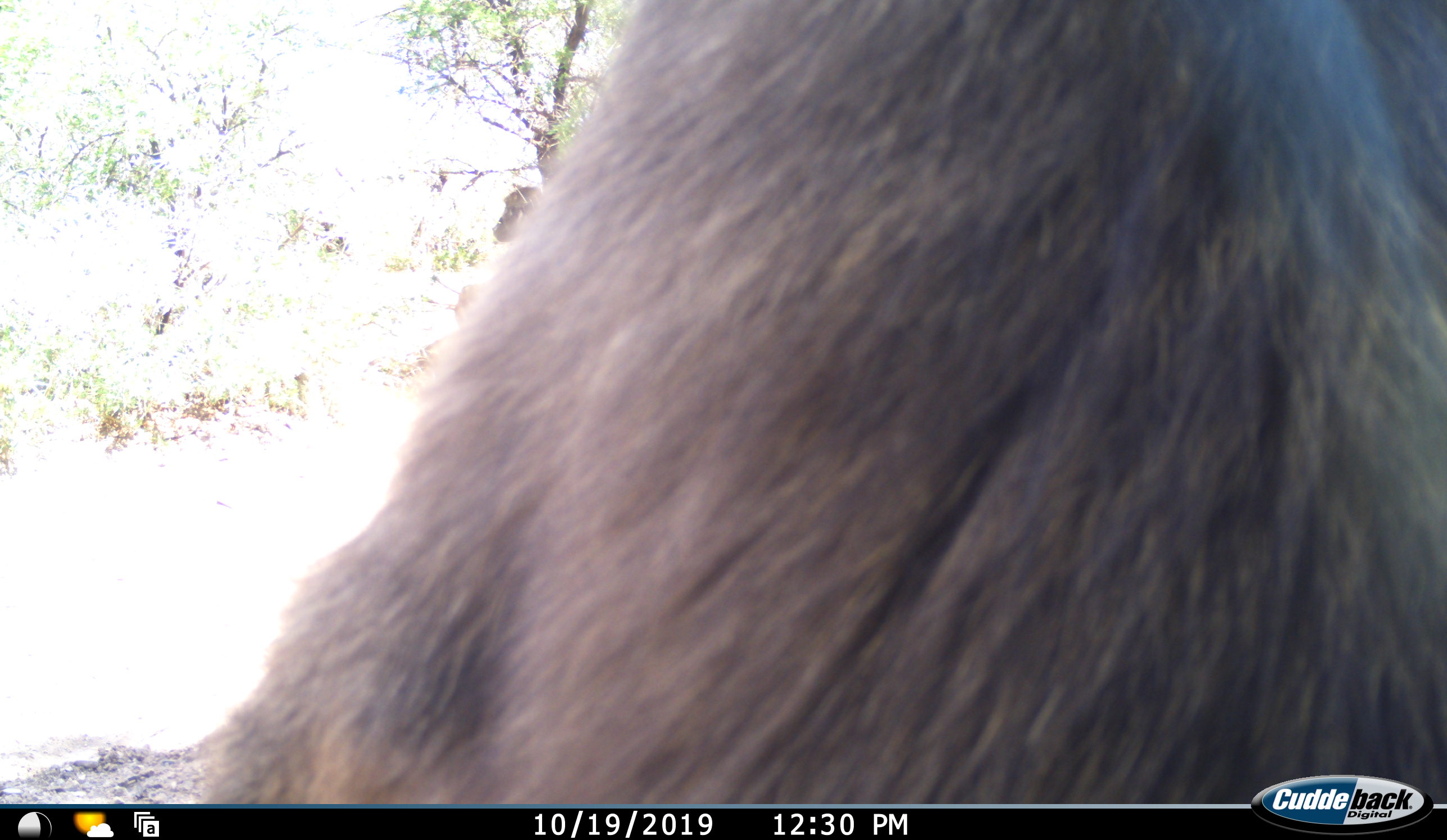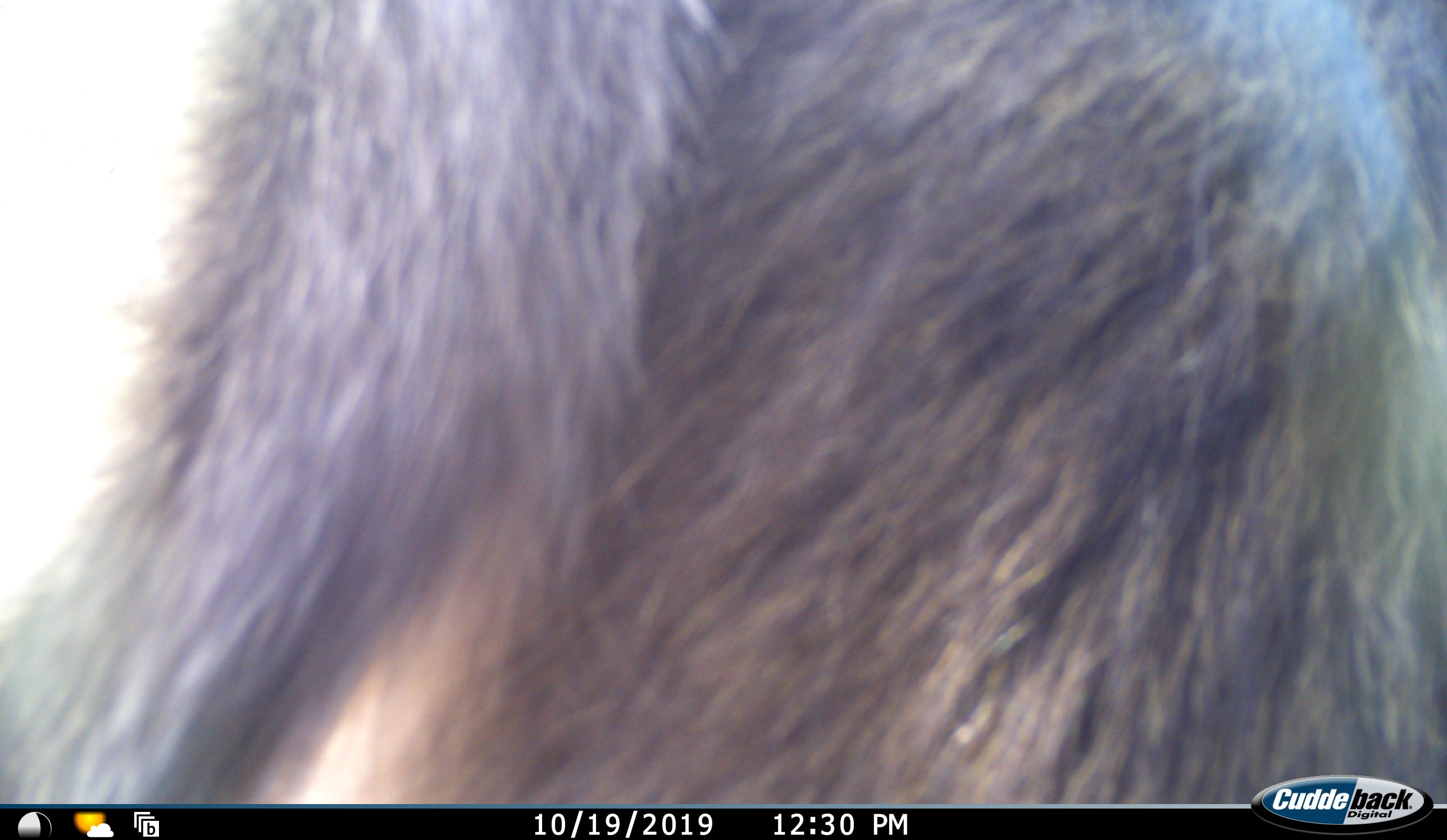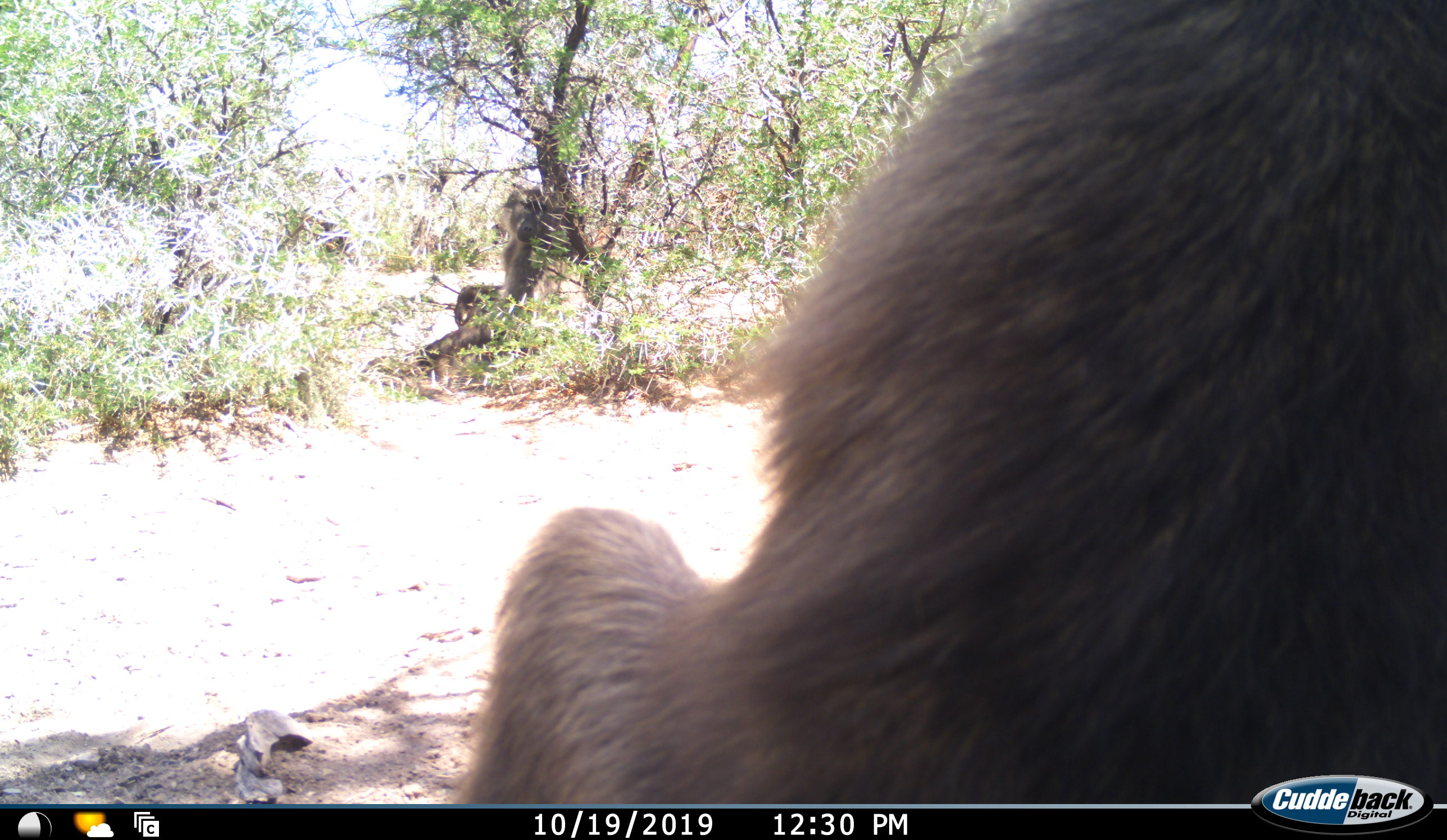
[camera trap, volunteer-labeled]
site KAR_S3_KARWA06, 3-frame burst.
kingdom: Animalia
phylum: Chordata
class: Mammalia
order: Primates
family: Cercopithecidae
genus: Papio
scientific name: Papio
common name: baboon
Baboon (Papio), count 2. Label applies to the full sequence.